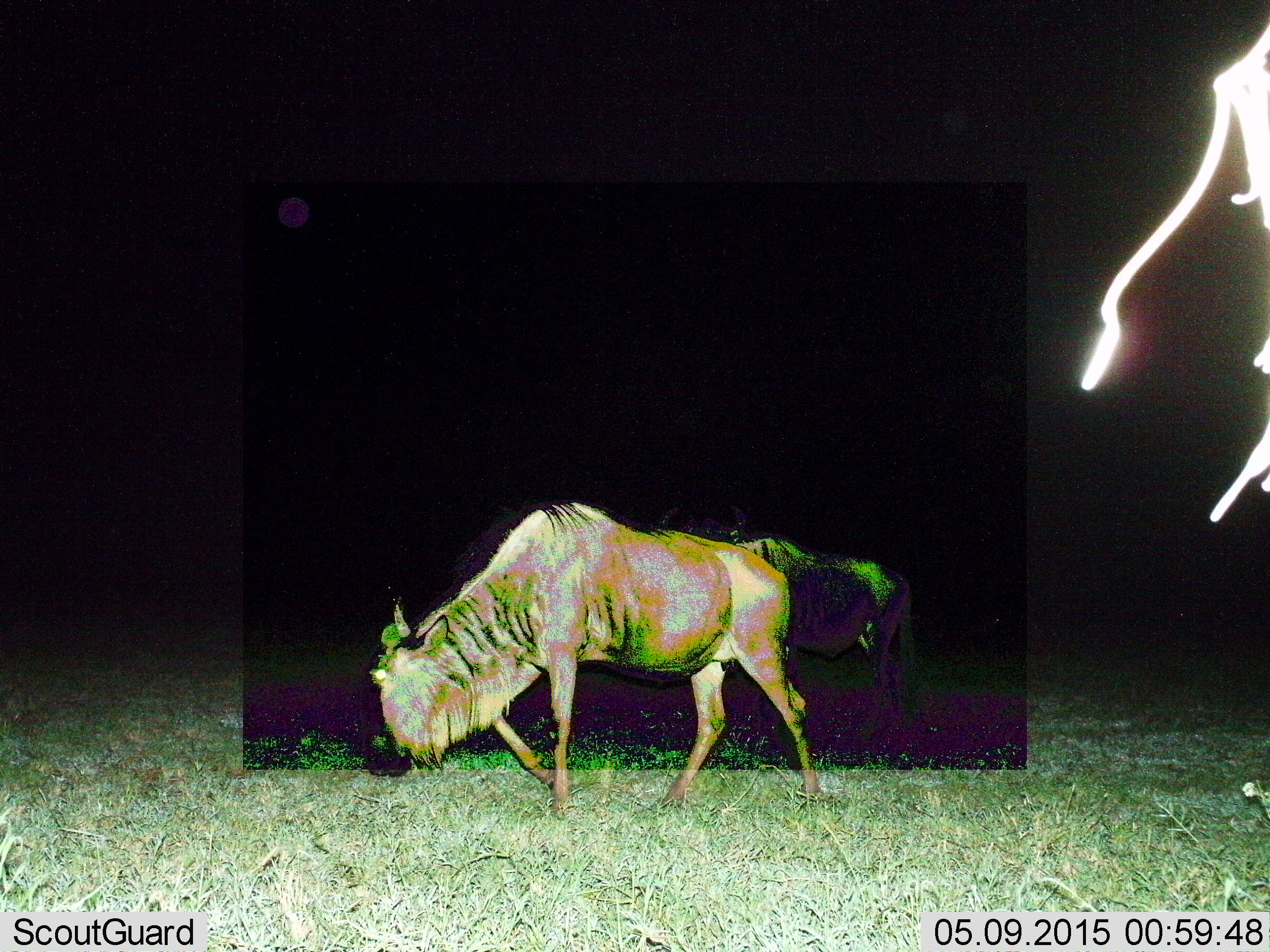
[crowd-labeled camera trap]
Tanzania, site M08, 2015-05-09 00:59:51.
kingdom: Animalia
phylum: Chordata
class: Mammalia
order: Artiodactyla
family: Bovidae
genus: Connochaetes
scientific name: Connochaetes taurinus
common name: blue wildebeest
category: wildebeest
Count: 1.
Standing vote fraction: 20%.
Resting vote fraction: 0%.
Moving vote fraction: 70%.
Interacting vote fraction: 0%.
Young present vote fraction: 0%.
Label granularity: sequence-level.